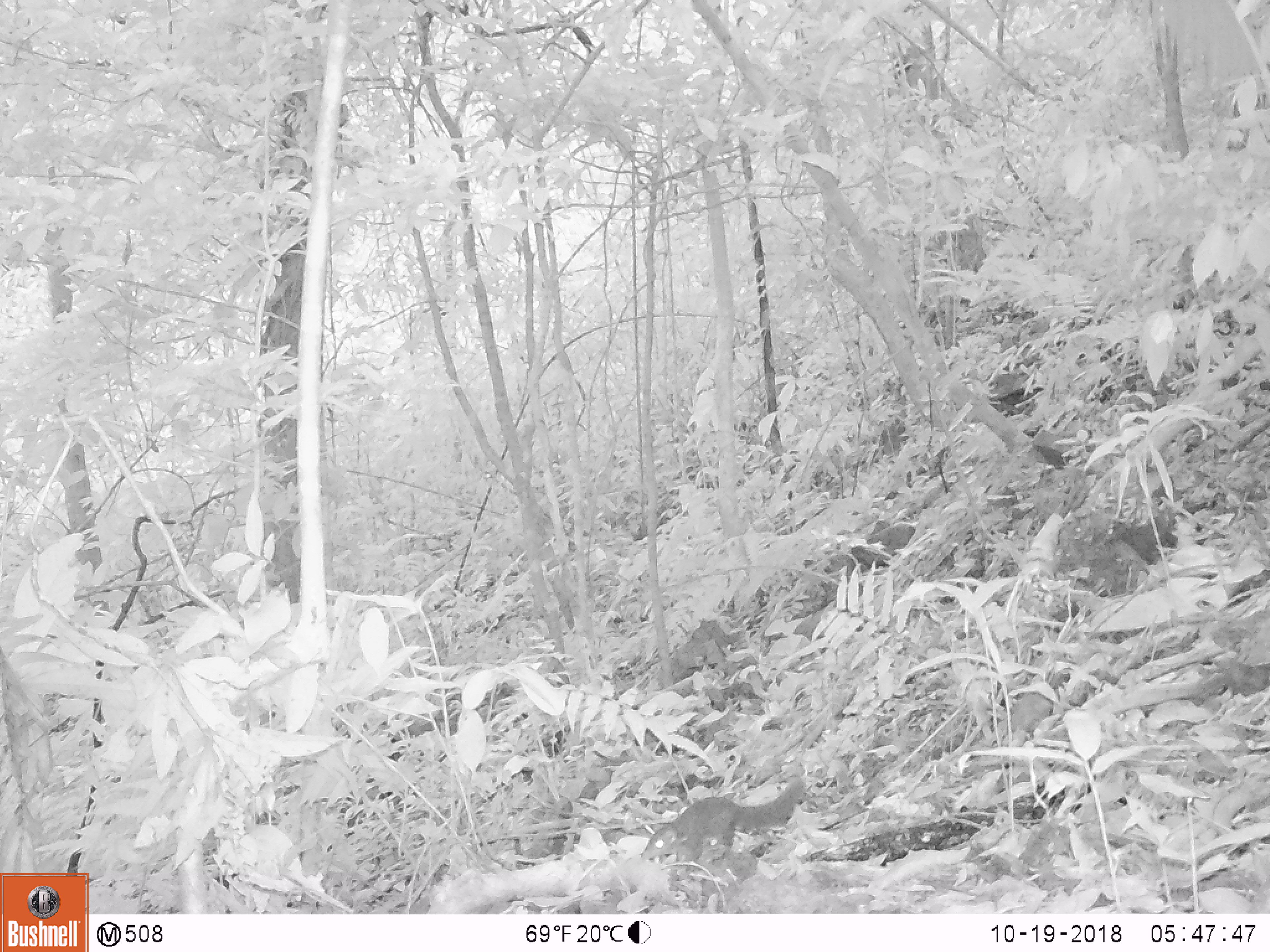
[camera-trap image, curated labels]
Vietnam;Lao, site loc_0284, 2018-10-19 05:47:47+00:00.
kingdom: Animalia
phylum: Chordata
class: Mammalia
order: Rodentia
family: Sciuridae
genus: Sciurus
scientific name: Sciurus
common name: squirrel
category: unidentified squirrel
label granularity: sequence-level